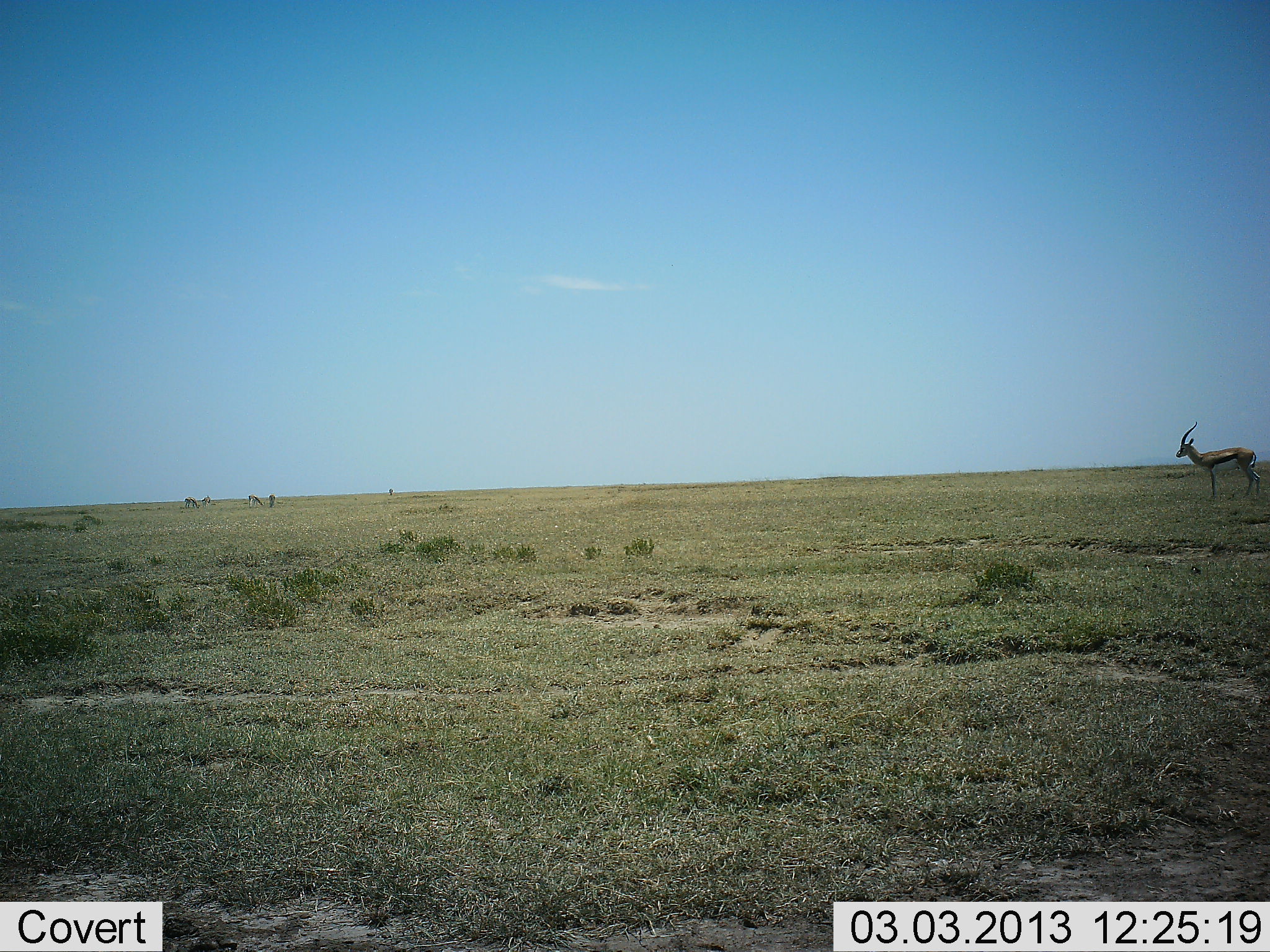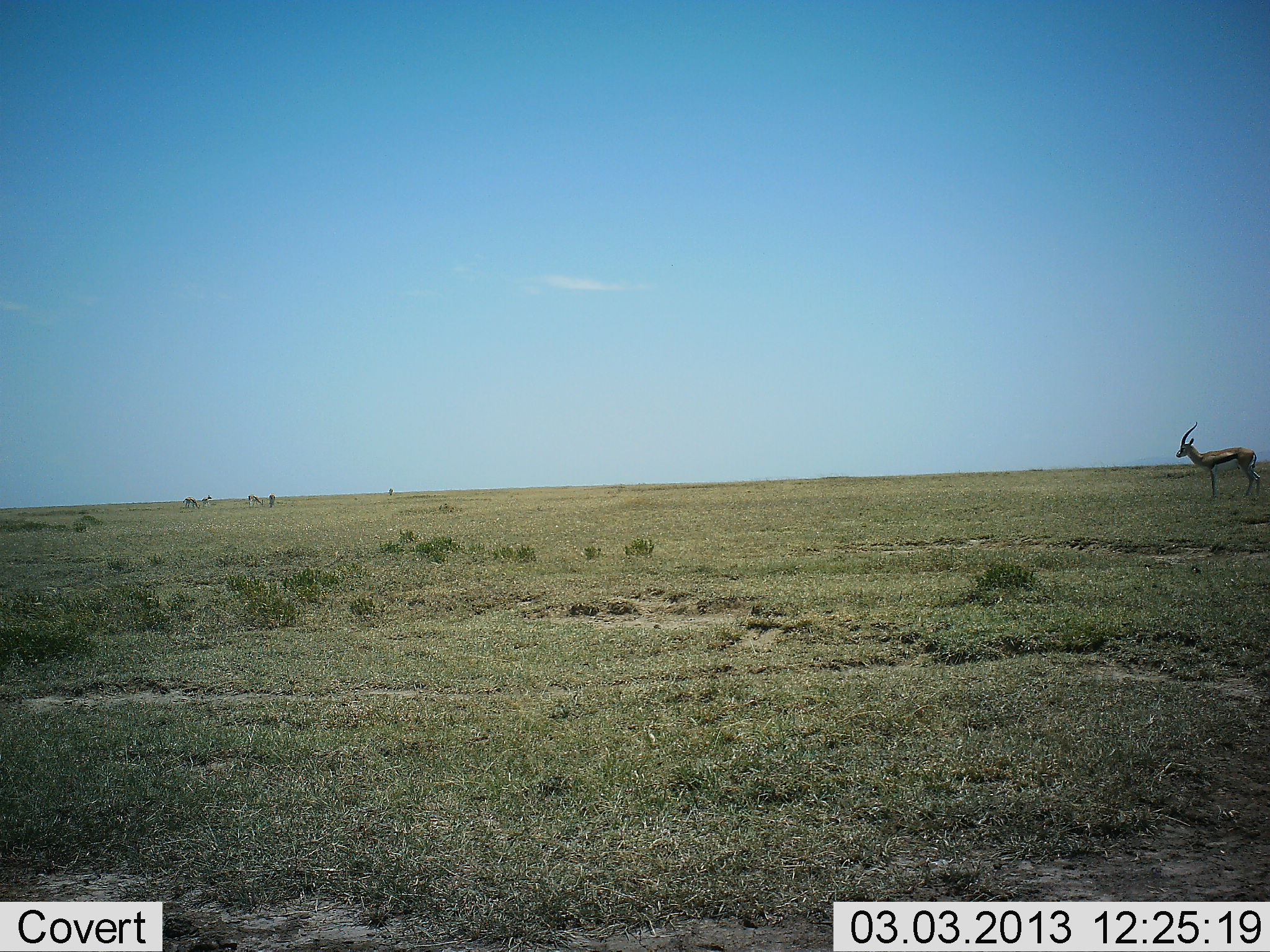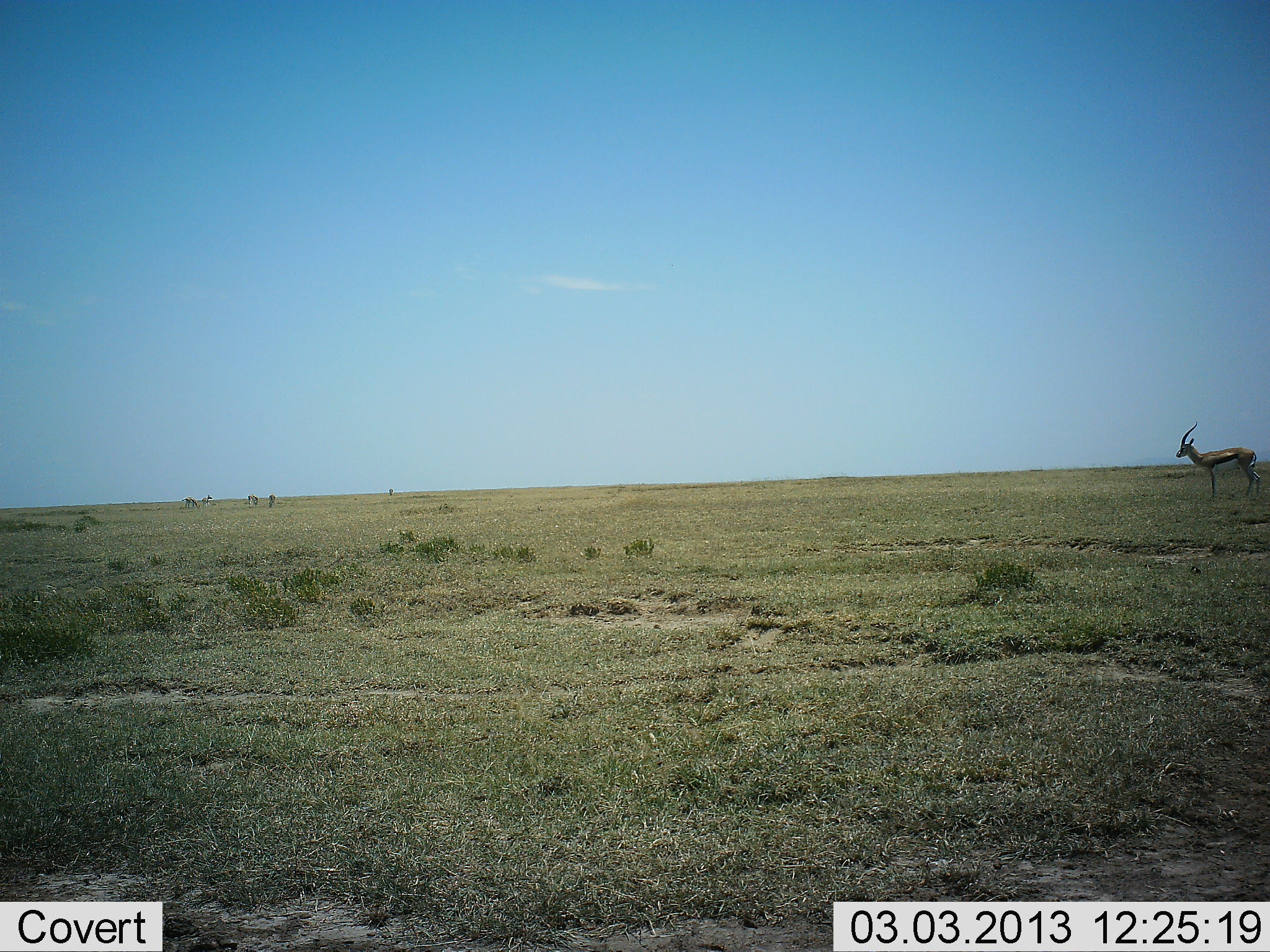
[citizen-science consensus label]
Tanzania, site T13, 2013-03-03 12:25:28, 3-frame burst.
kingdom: Animalia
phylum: Chordata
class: Mammalia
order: Artiodactyla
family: Bovidae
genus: Eudorcas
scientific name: Eudorcas thomsonii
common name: thomson's gazelle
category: gazellethomsons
Gazellethomsons (thomson's gazelle) (Eudorcas thomsonii), count 1. Behavior (volunteer vote fractions): standing 96%, resting 4%, moving 0%, interacting 0%. Young present (vote fraction): 0%. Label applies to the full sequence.